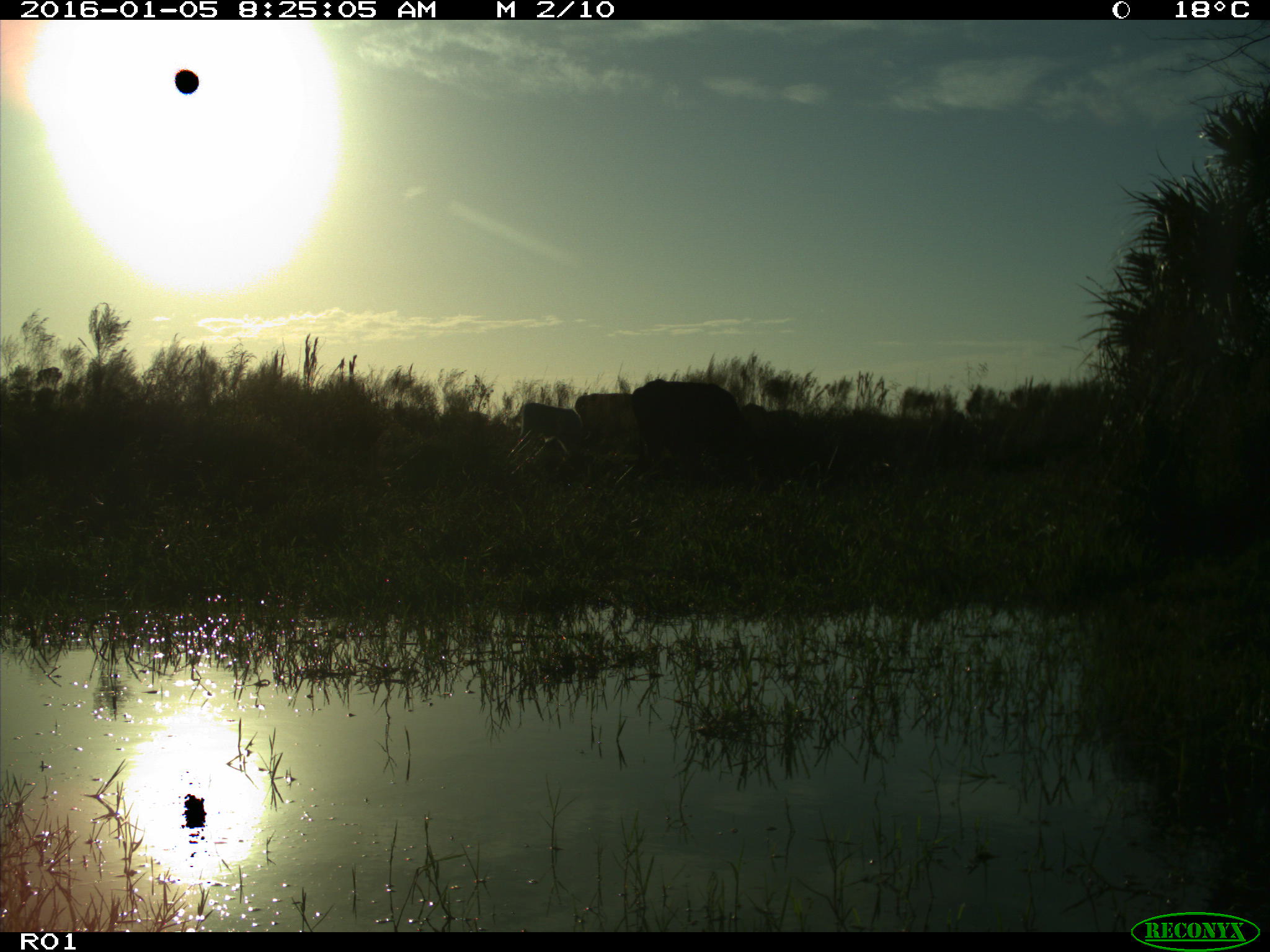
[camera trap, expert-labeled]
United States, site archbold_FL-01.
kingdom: Animalia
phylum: Chordata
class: Mammalia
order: Artiodactyla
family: Bovidae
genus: Bos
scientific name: Bos taurus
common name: domestic cow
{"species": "Bos taurus (domestic cow)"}